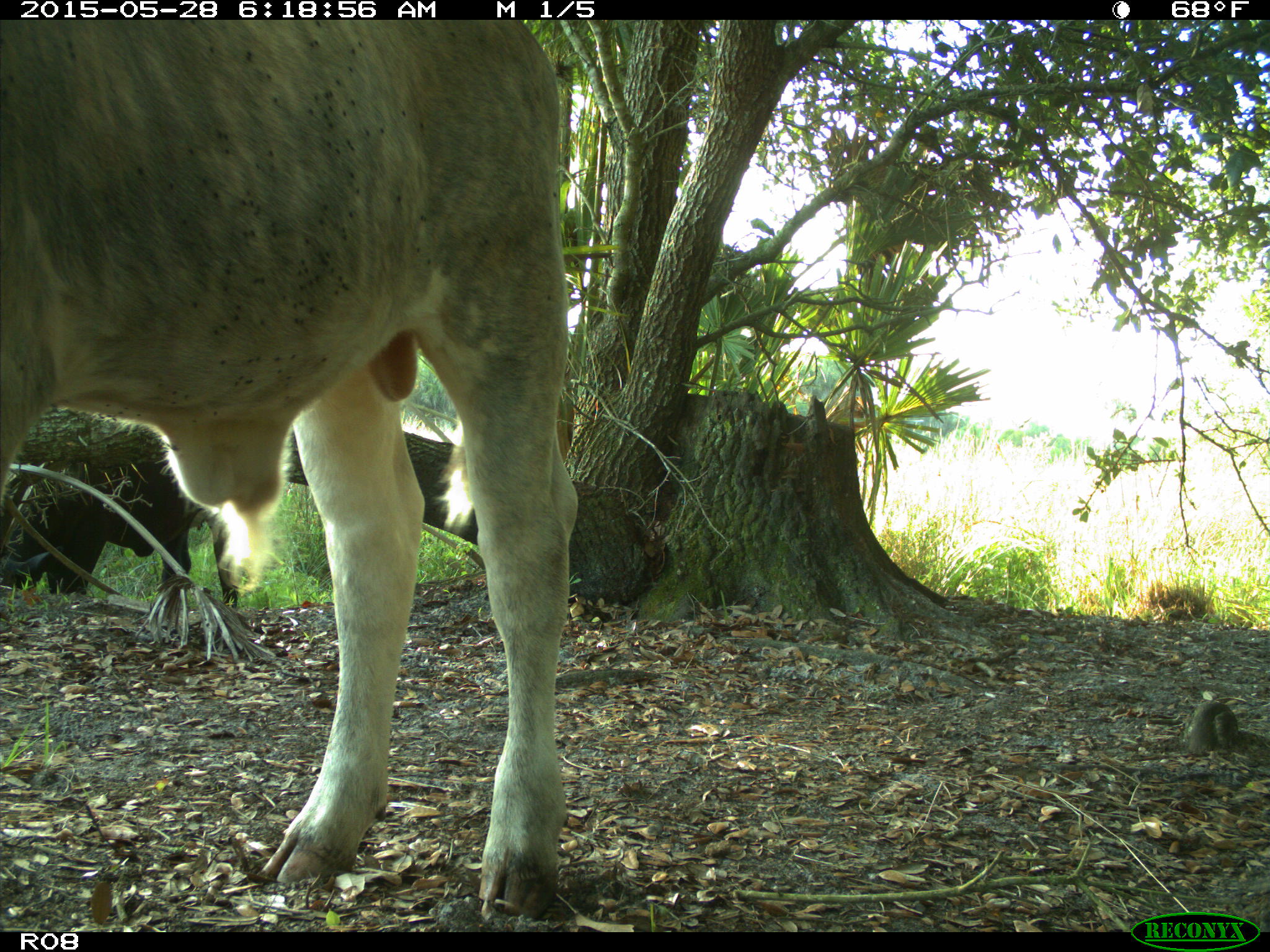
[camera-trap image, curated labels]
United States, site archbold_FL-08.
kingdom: Animalia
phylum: Chordata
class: Mammalia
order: Artiodactyla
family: Bovidae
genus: Bos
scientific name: Bos taurus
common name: domestic cow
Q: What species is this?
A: Bos taurus (domestic cow).